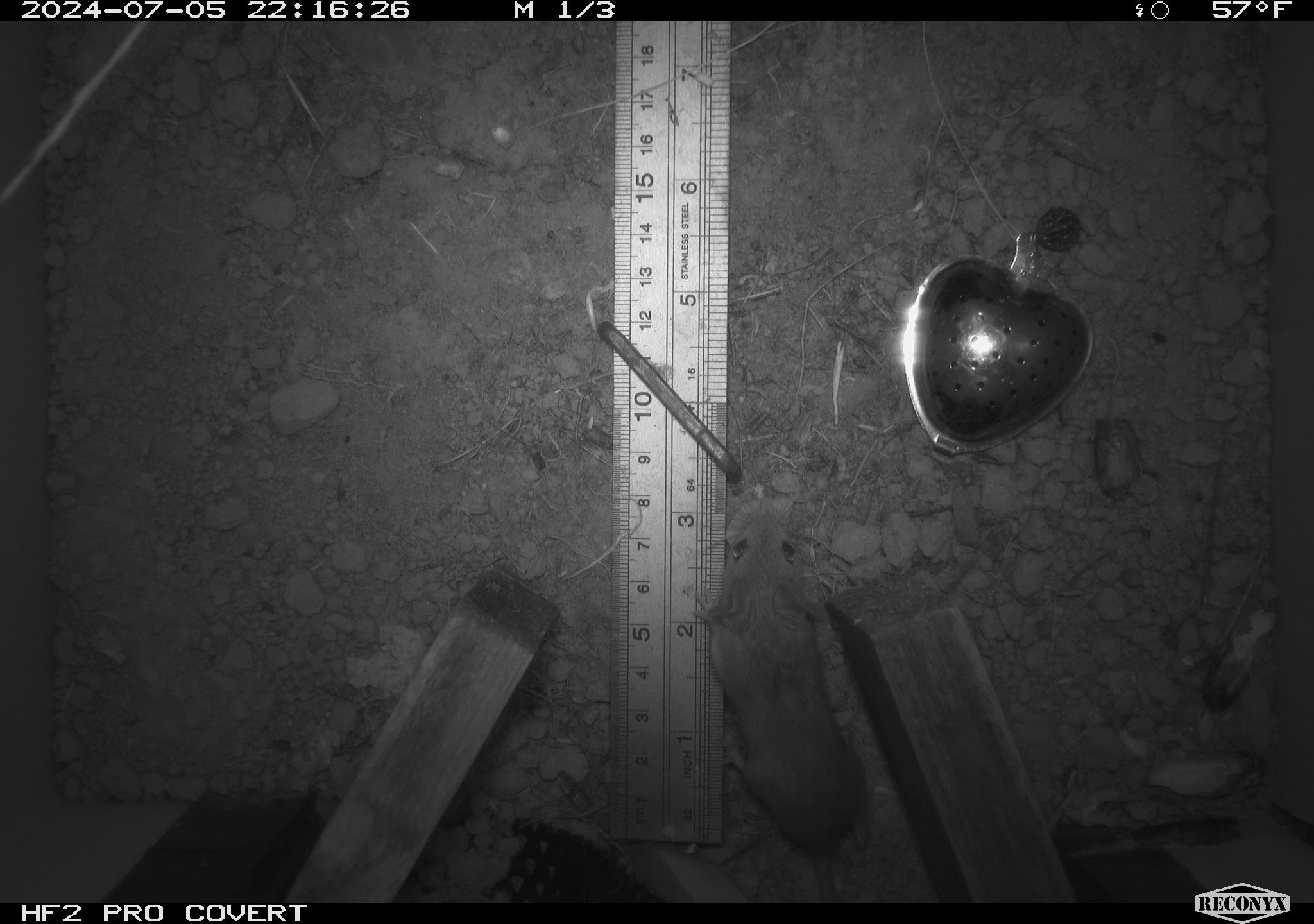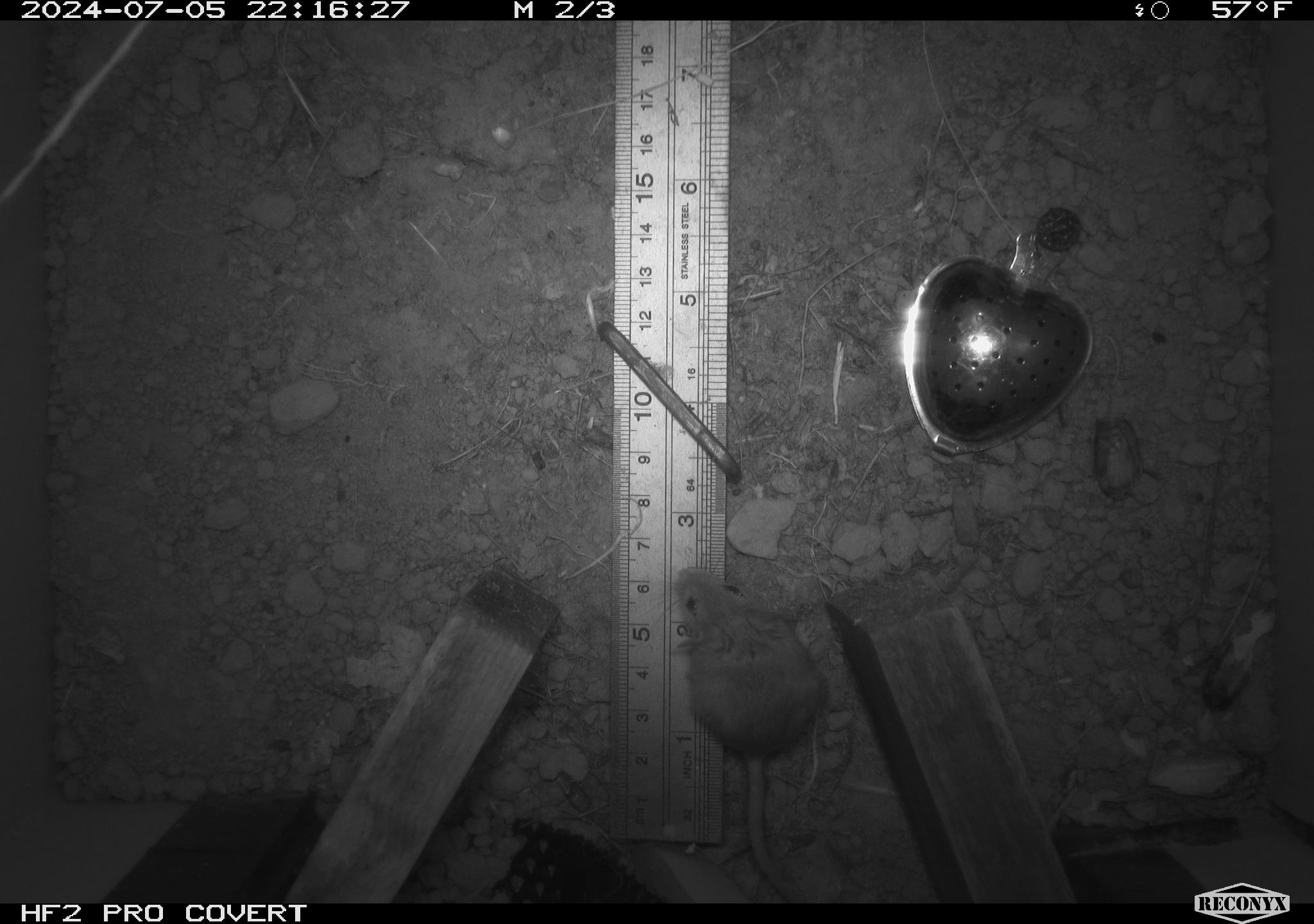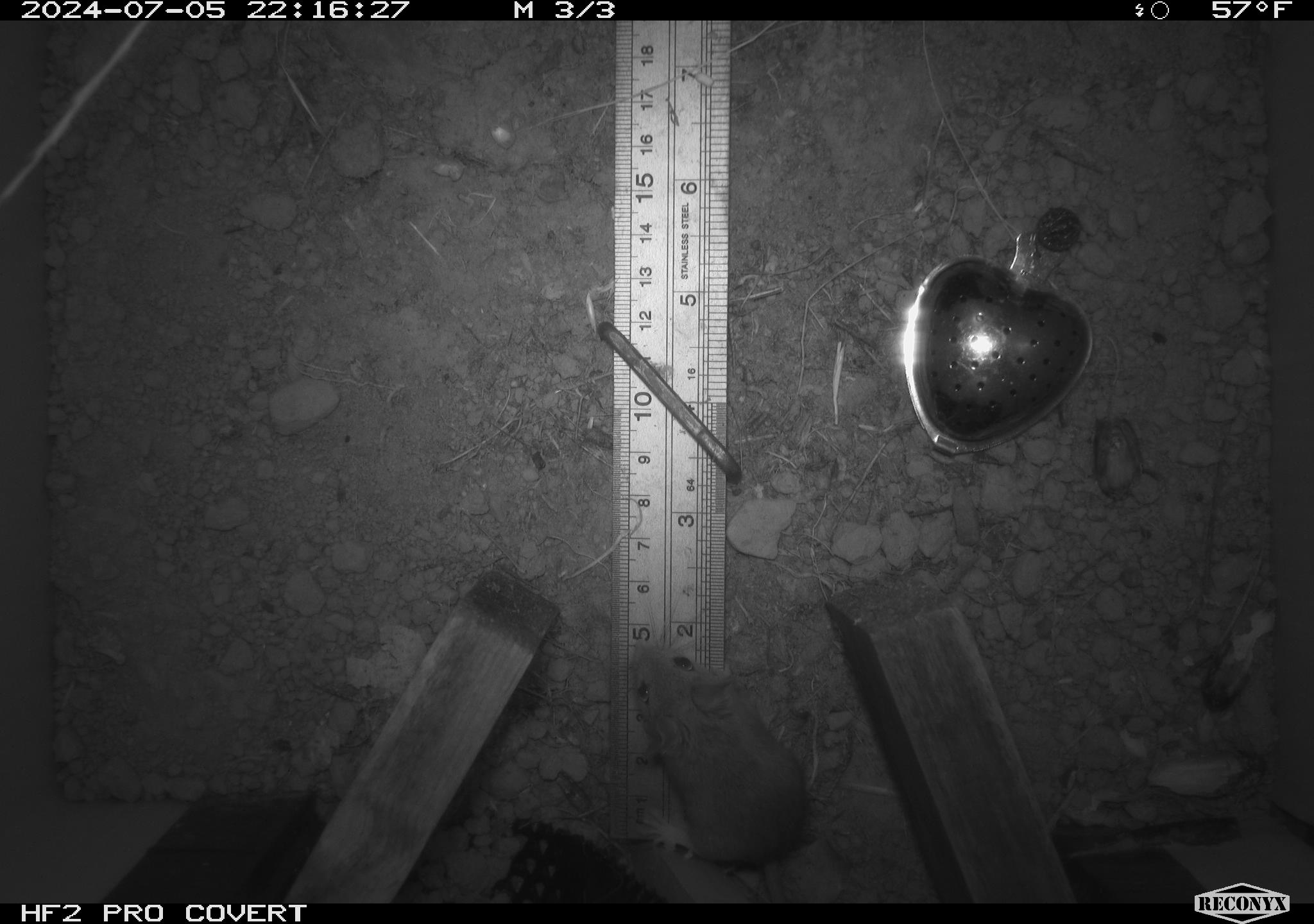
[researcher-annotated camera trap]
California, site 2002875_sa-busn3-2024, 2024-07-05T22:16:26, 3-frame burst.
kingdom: Animalia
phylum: Chordata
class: Mammalia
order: Rodentia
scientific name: Rodentia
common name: mouse species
Mouse species (Rodentia).